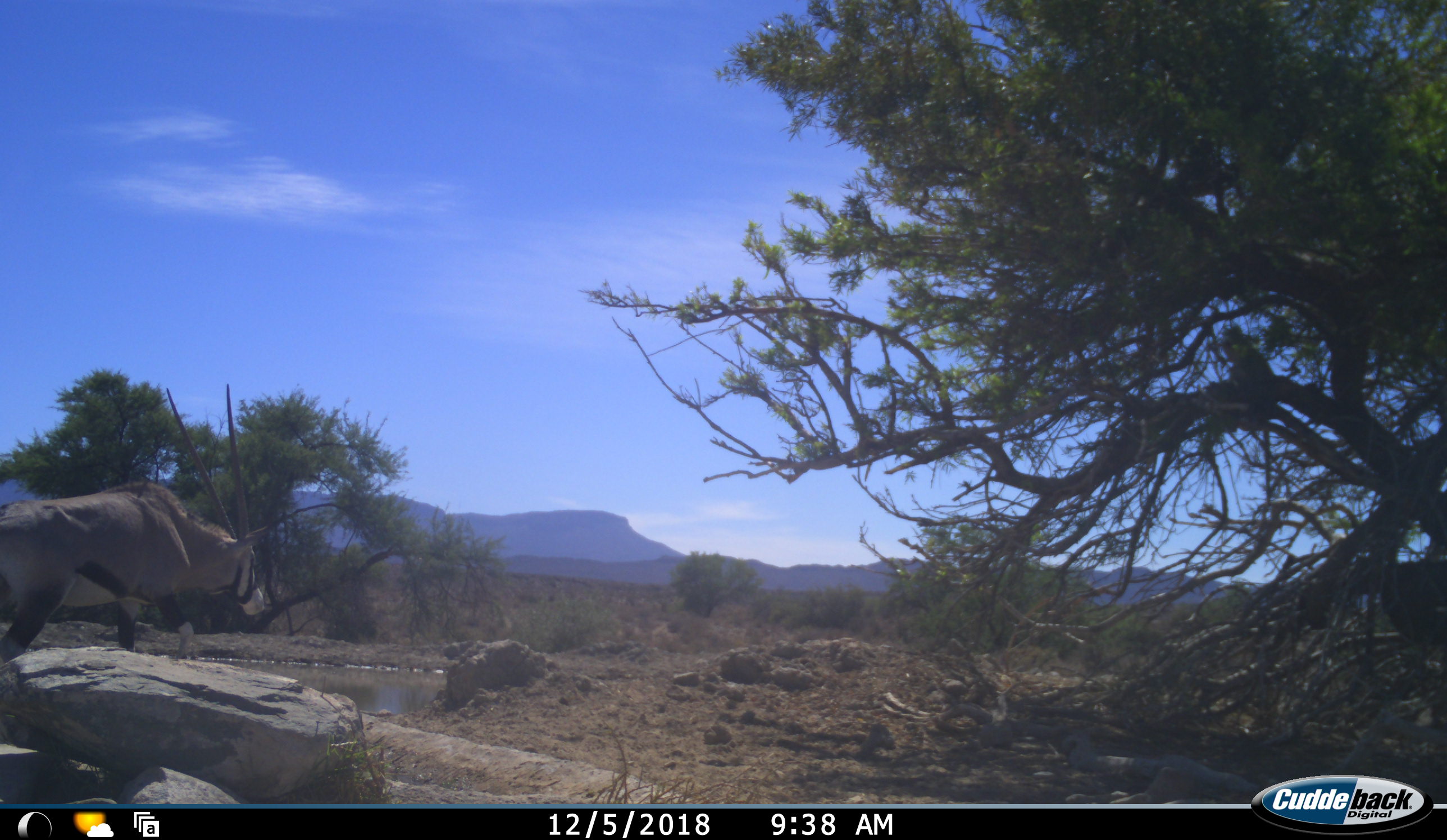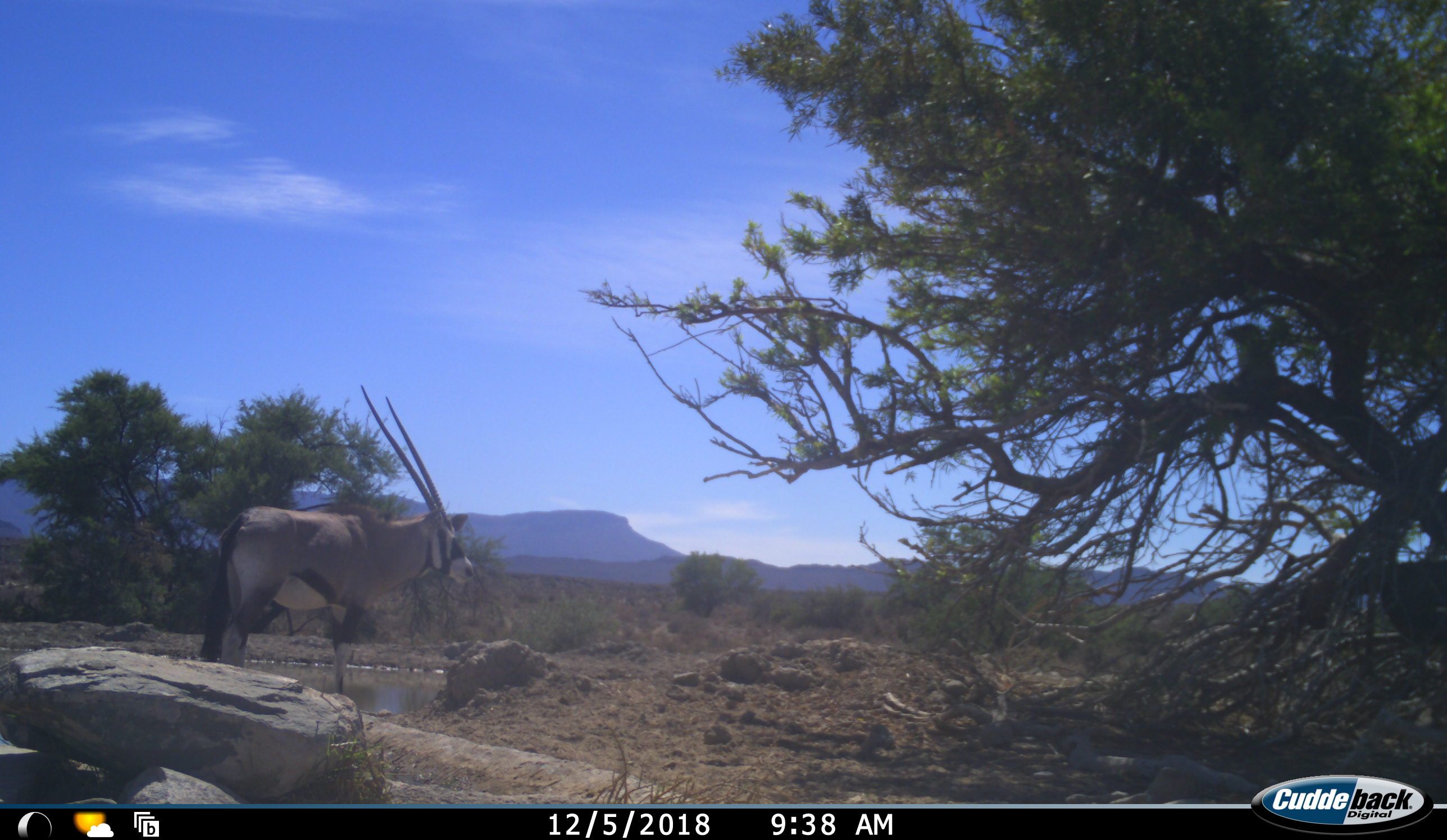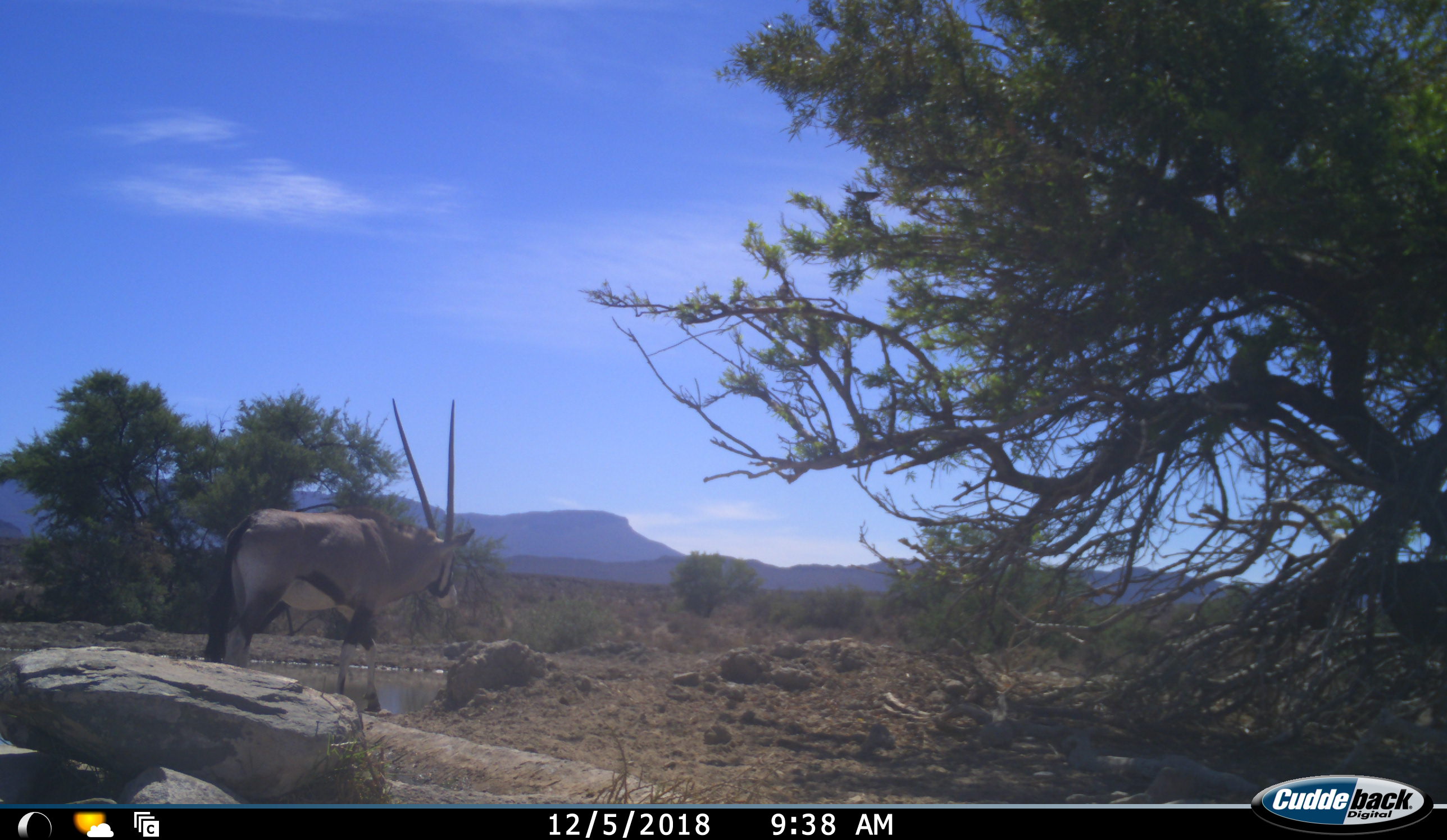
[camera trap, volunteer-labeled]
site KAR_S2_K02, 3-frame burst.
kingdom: Animalia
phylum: Chordata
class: Mammalia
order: Artiodactyla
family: Bovidae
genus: Oryx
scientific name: Oryx gazella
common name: gemsbok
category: oryx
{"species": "oryx (gemsbok) (Oryx gazella)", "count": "1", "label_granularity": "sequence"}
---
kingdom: Animalia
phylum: Chordata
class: Mammalia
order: Primates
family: Cercopithecidae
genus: Chlorocebus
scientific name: Chlorocebus pygerythrus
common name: vervet monkey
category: monkeyvervet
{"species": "monkeyvervet (vervet monkey) (Chlorocebus pygerythrus)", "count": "1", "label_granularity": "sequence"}